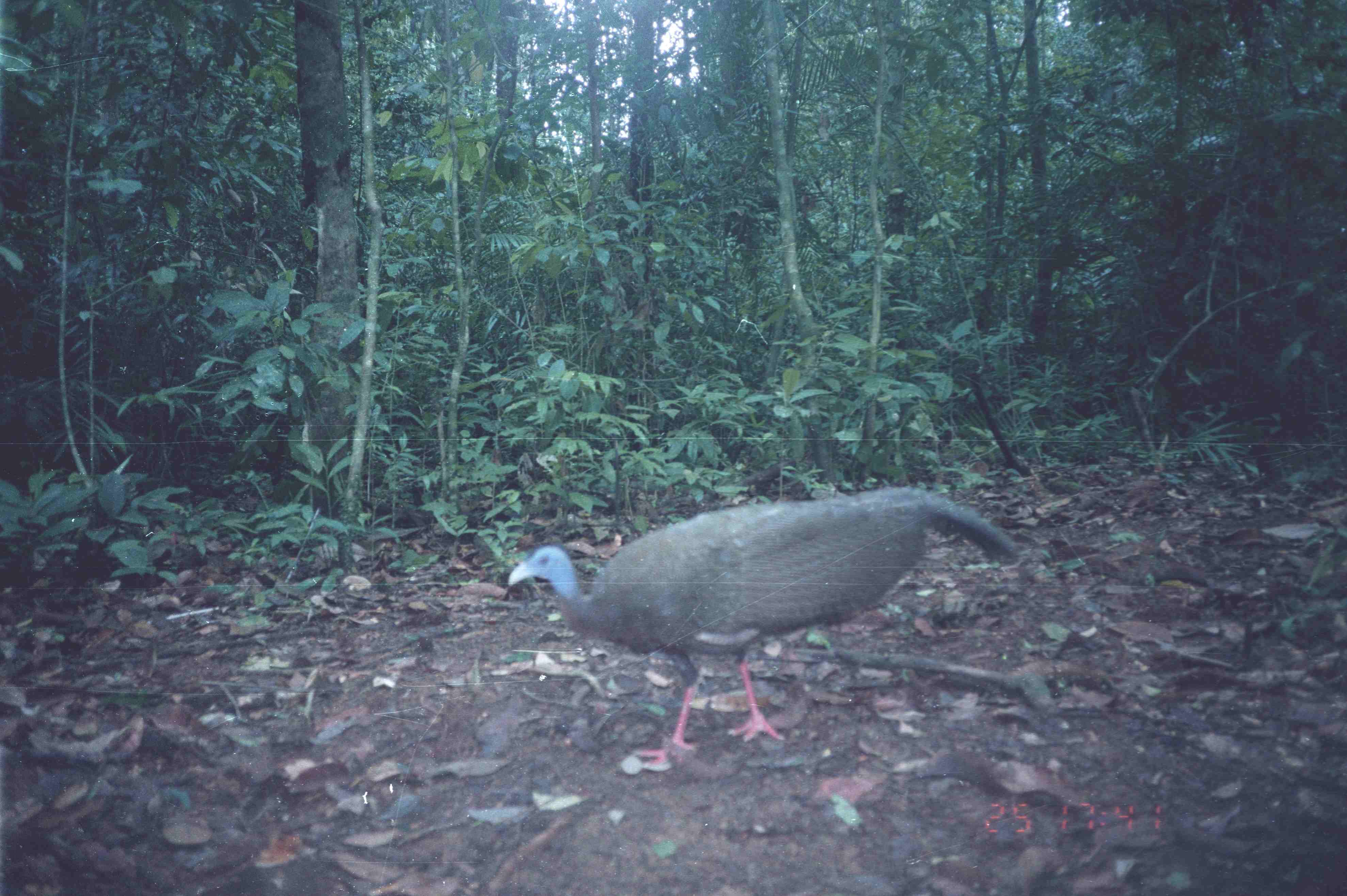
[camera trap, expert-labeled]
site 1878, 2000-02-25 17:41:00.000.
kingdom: Animalia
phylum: Chordata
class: Aves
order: Galliformes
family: Phasianidae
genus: Argusianus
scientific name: Argusianus argus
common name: great argus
Argusianus argus (great argus), count 1.